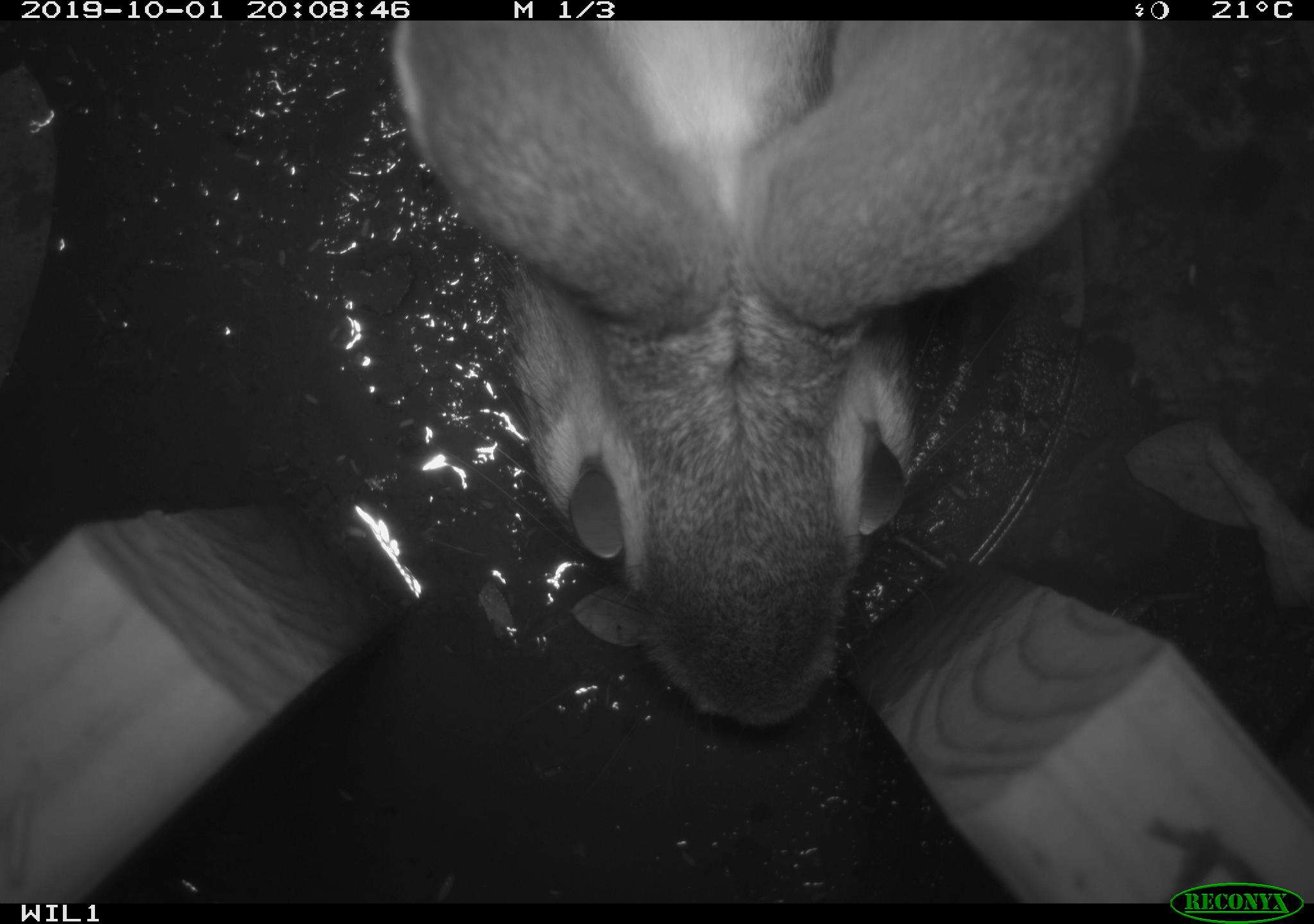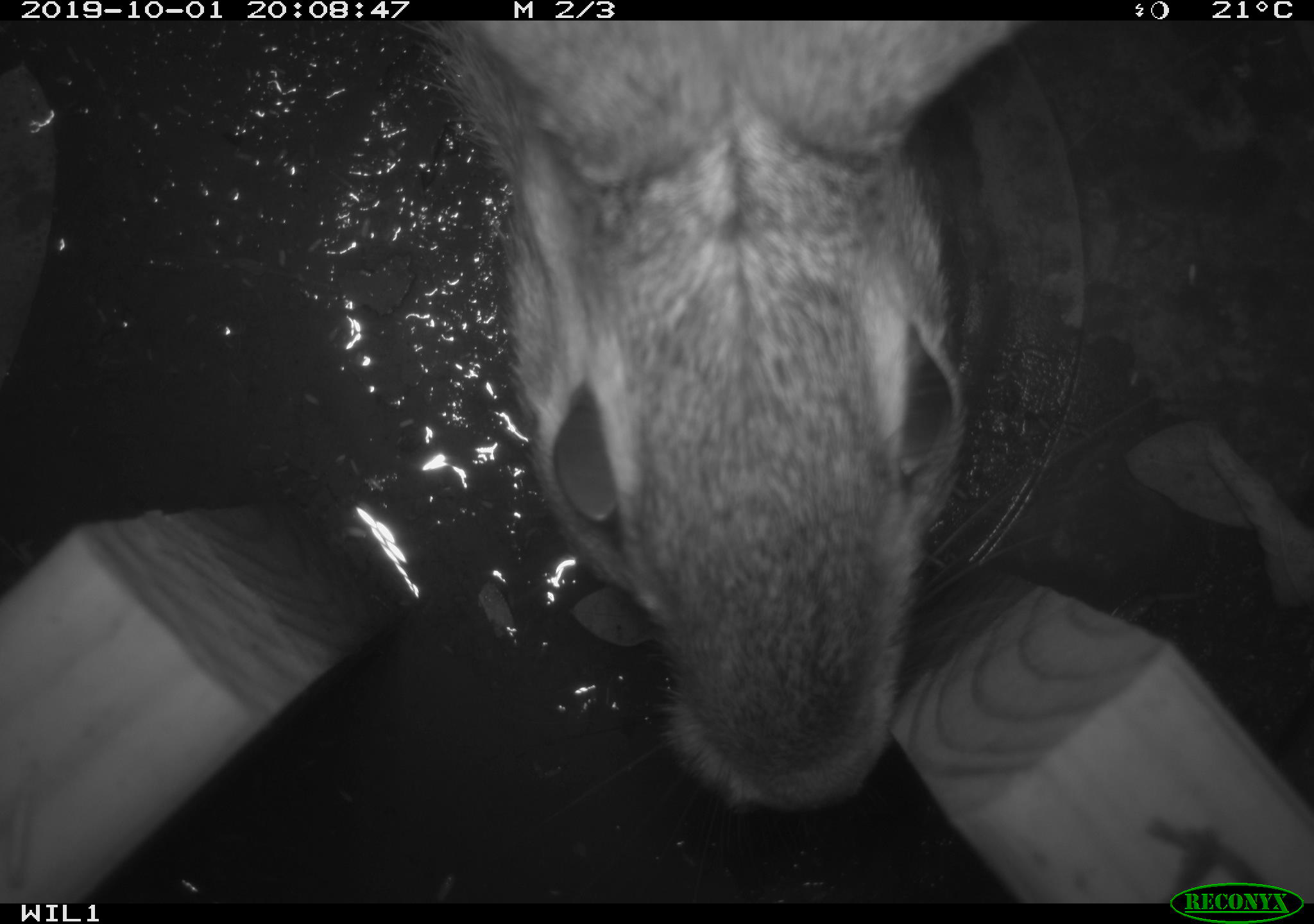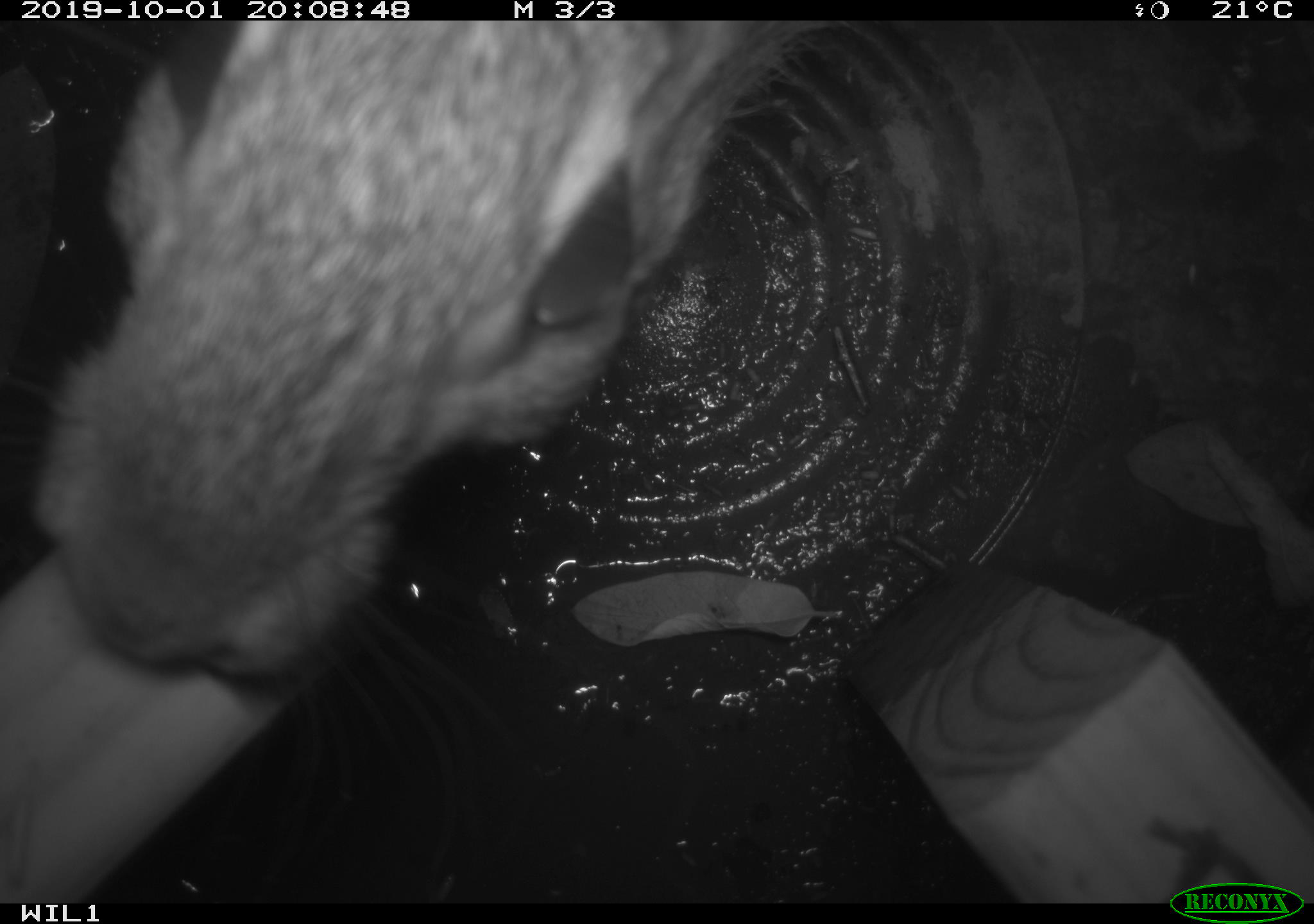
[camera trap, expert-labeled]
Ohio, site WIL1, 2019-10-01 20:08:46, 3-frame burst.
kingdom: Animalia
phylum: Chordata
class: Mammalia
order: Lagomorpha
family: Leporidae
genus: Sylvilagus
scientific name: Sylvilagus floridanus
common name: eastern cottontail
Eastern cottontail (Sylvilagus floridanus).